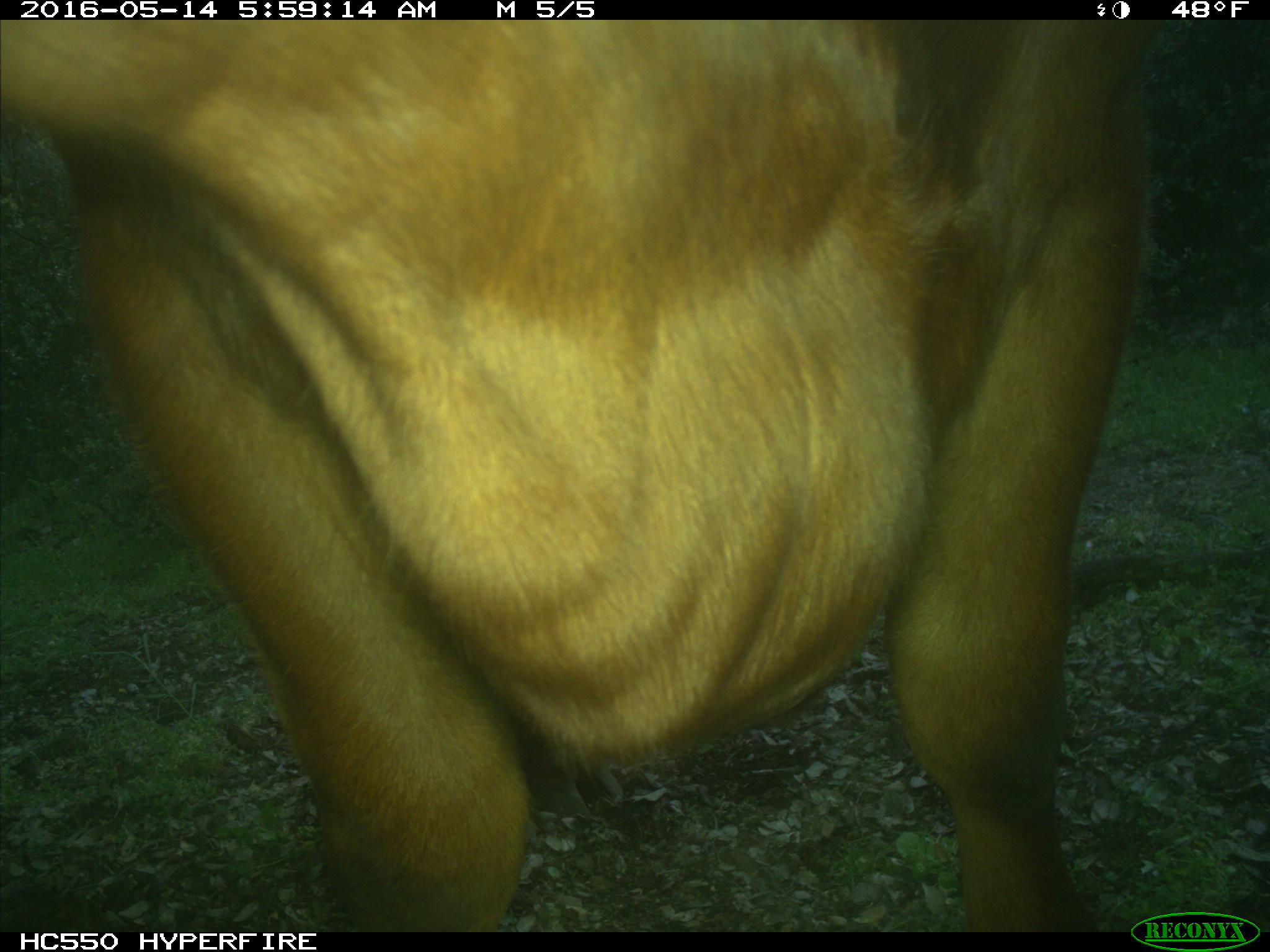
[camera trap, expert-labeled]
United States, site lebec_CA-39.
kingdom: Animalia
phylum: Chordata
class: Mammalia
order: Artiodactyla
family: Bovidae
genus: Bos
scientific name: Bos taurus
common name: domestic cow